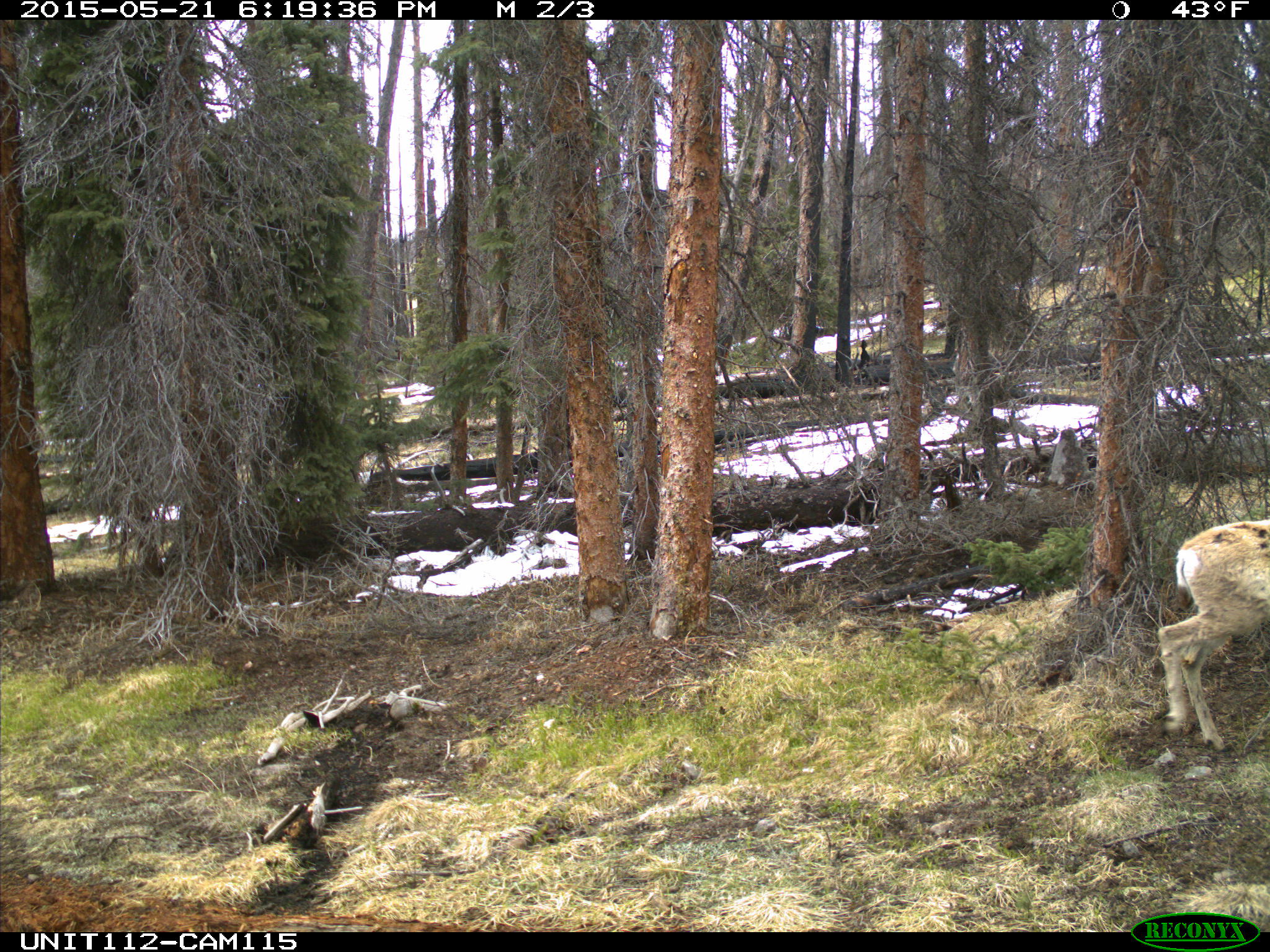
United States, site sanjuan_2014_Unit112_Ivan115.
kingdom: Animalia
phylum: Chordata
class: Mammalia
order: Artiodactyla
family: Cervidae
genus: Odocoileus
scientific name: Odocoileus hemionus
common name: mule deer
Odocoileus hemionus (mule deer).